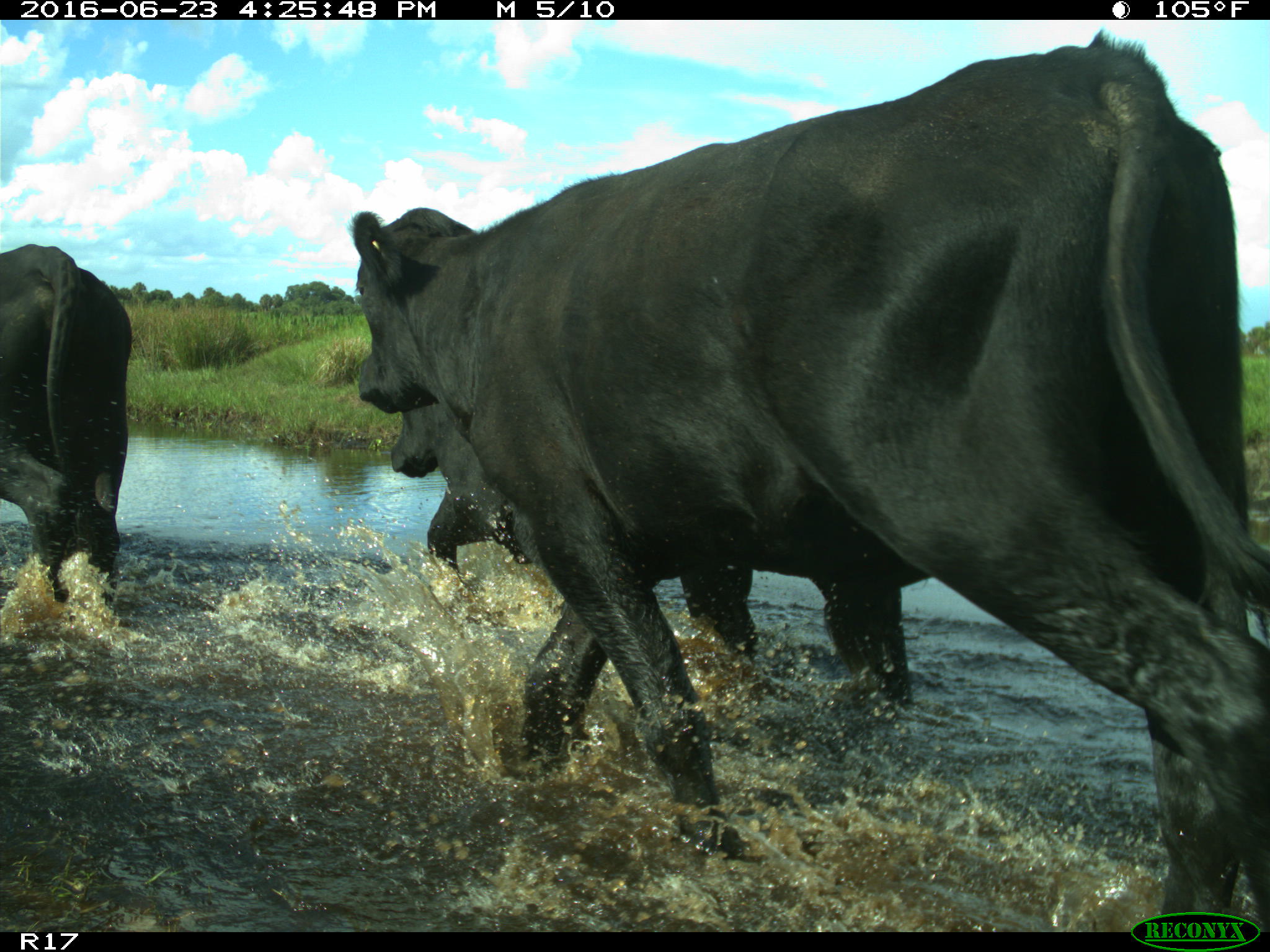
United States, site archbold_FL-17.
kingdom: Animalia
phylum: Chordata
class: Mammalia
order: Artiodactyla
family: Bovidae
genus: Bos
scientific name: Bos taurus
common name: domestic cow